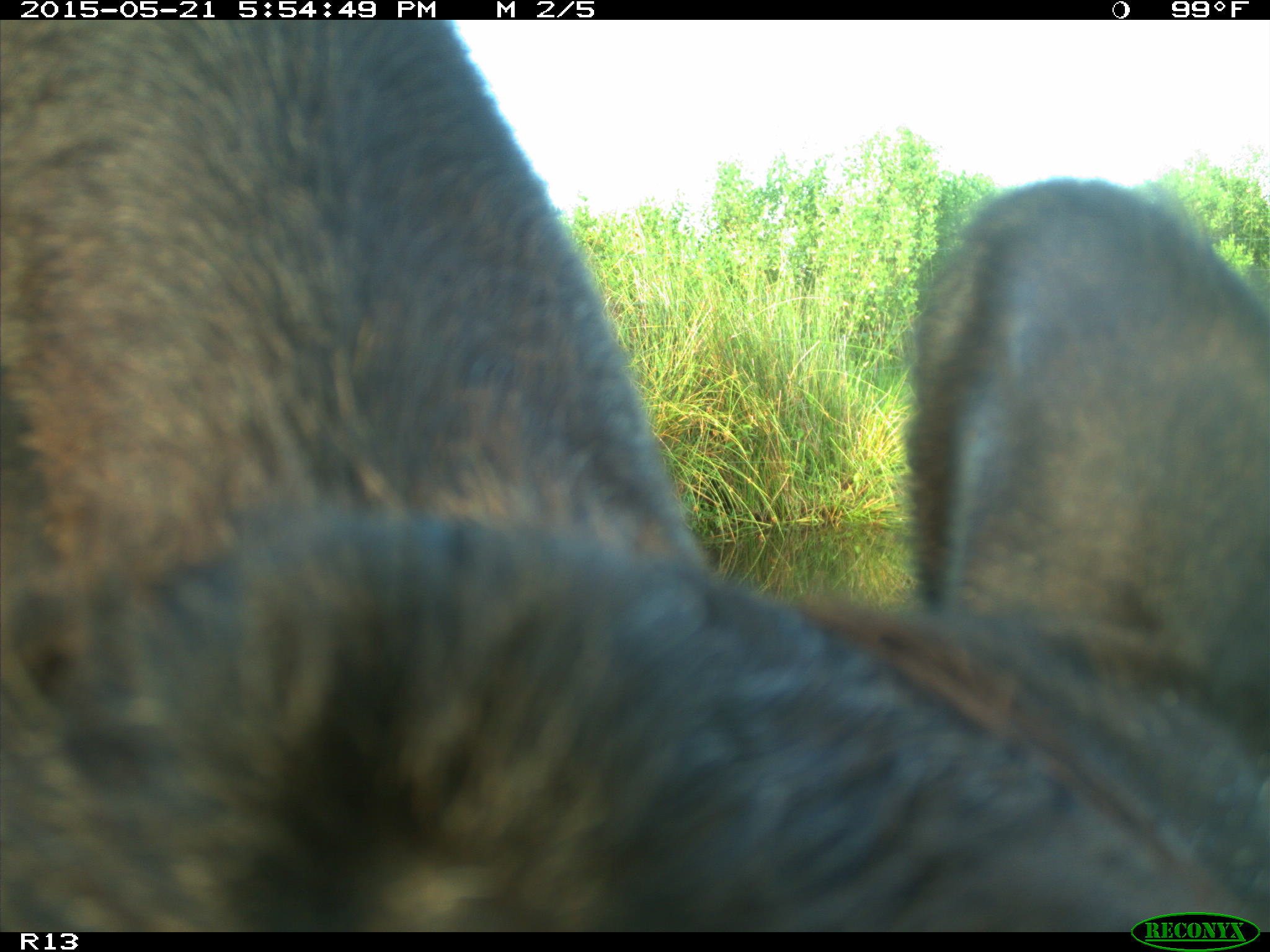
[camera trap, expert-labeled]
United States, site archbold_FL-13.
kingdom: Animalia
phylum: Chordata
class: Mammalia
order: Artiodactyla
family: Bovidae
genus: Bos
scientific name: Bos taurus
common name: domestic cow